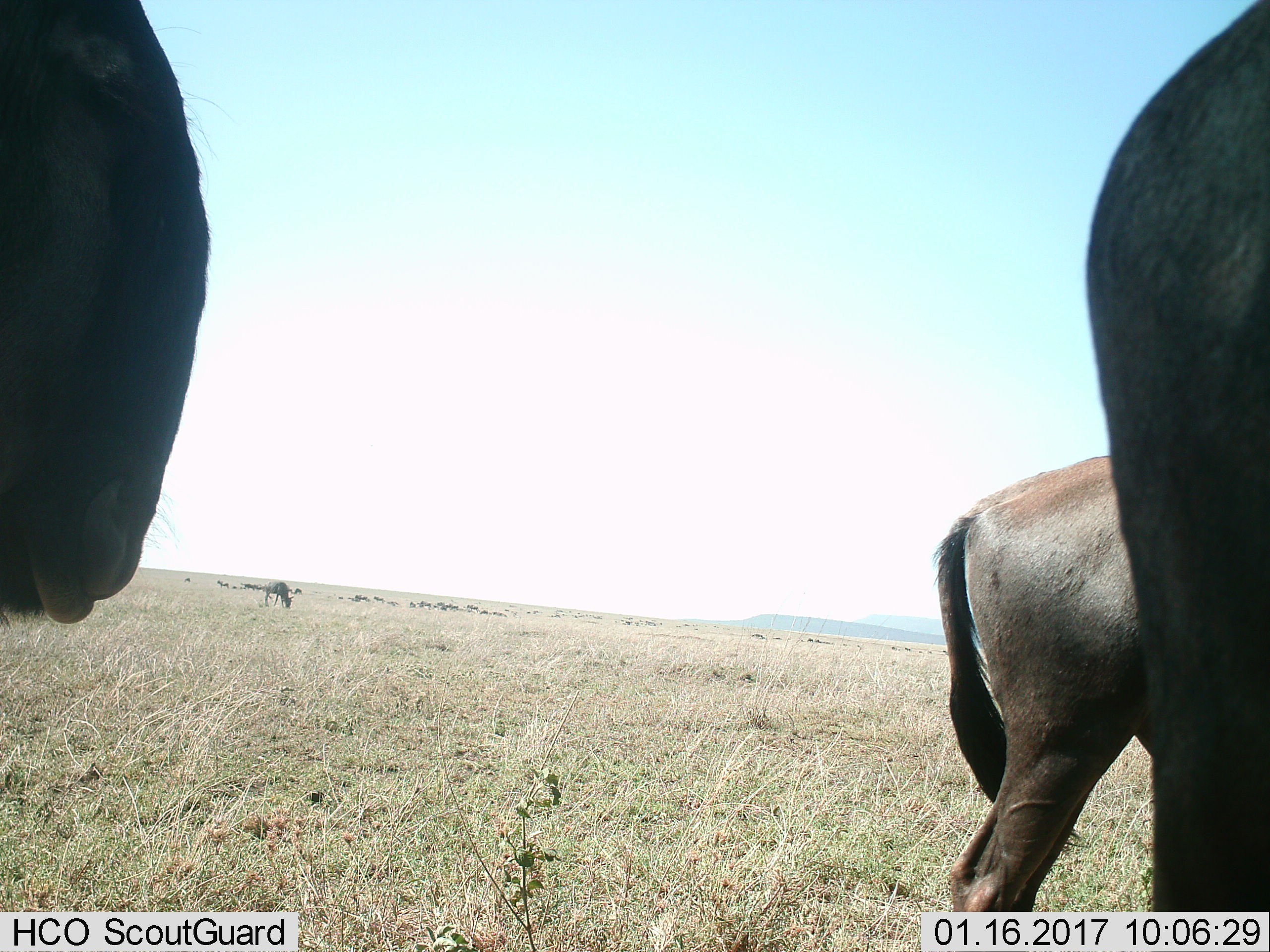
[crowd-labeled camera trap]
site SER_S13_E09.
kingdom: Animalia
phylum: Chordata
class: Mammalia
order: Artiodactyla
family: Bovidae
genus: Connochaetes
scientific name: Connochaetes taurinus taurinus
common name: blue wildebeest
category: wildebeestblue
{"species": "wildebeestblue (blue wildebeest) (Connochaetes taurinus taurinus)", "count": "11-50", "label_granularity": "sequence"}